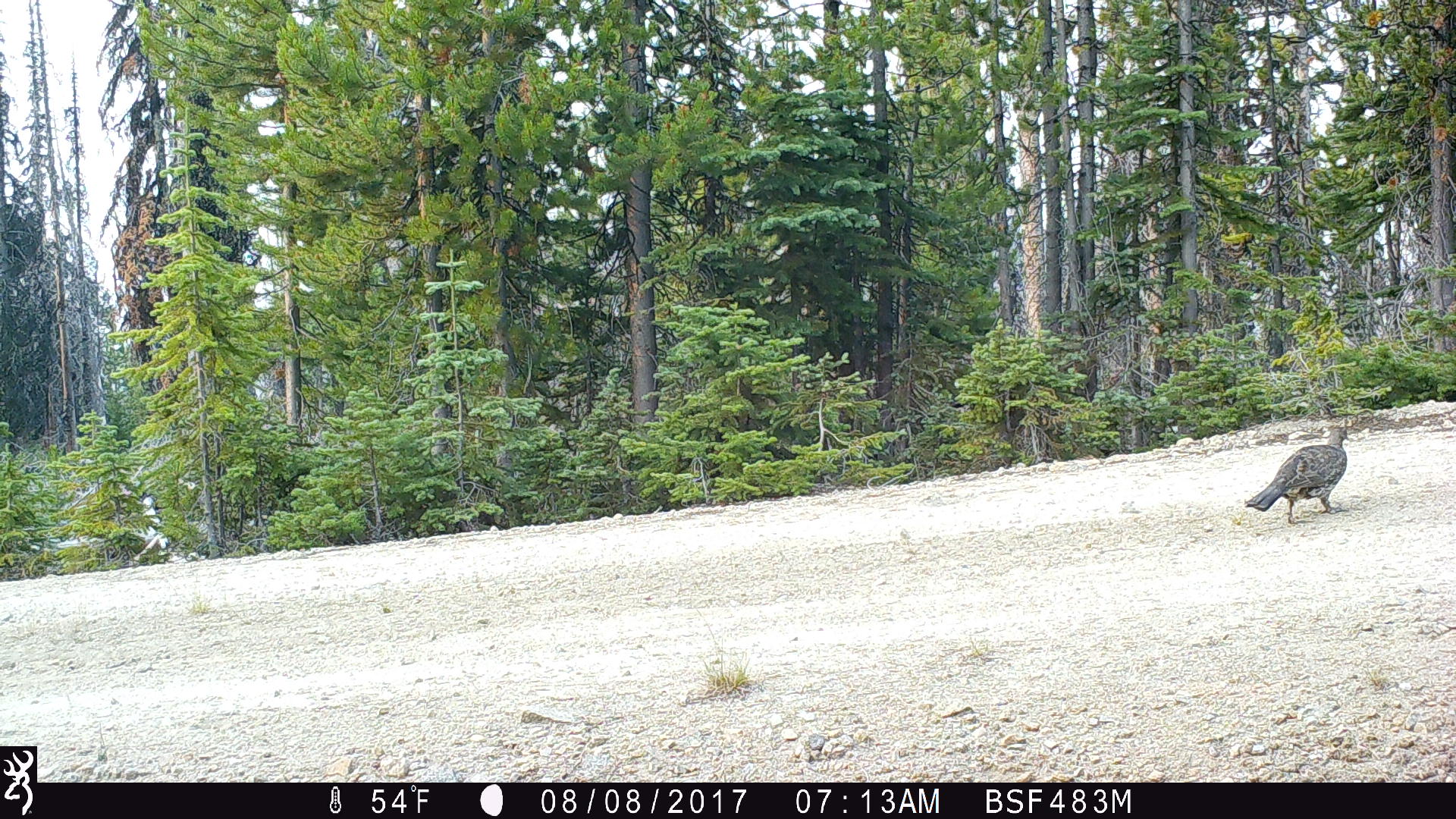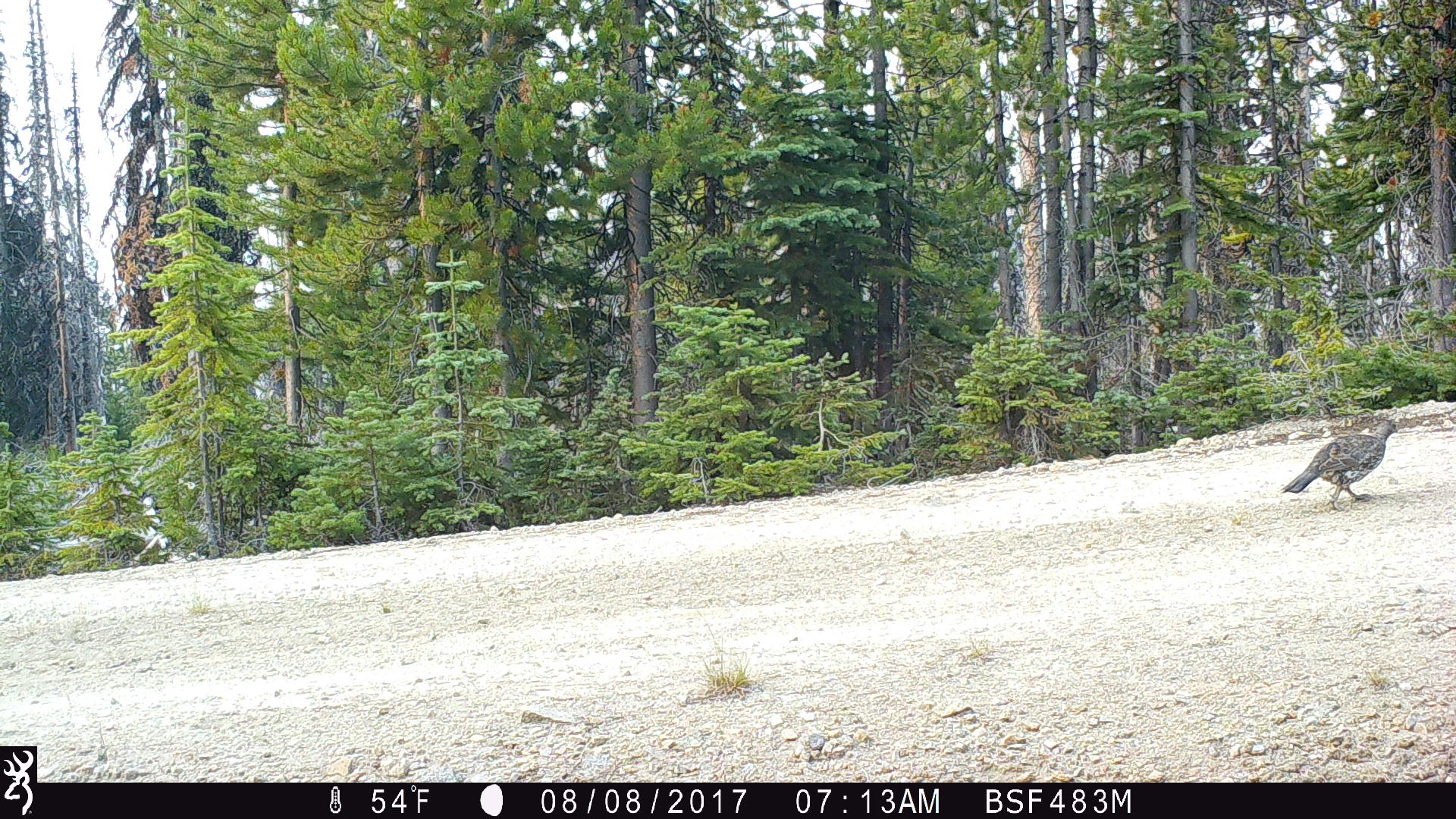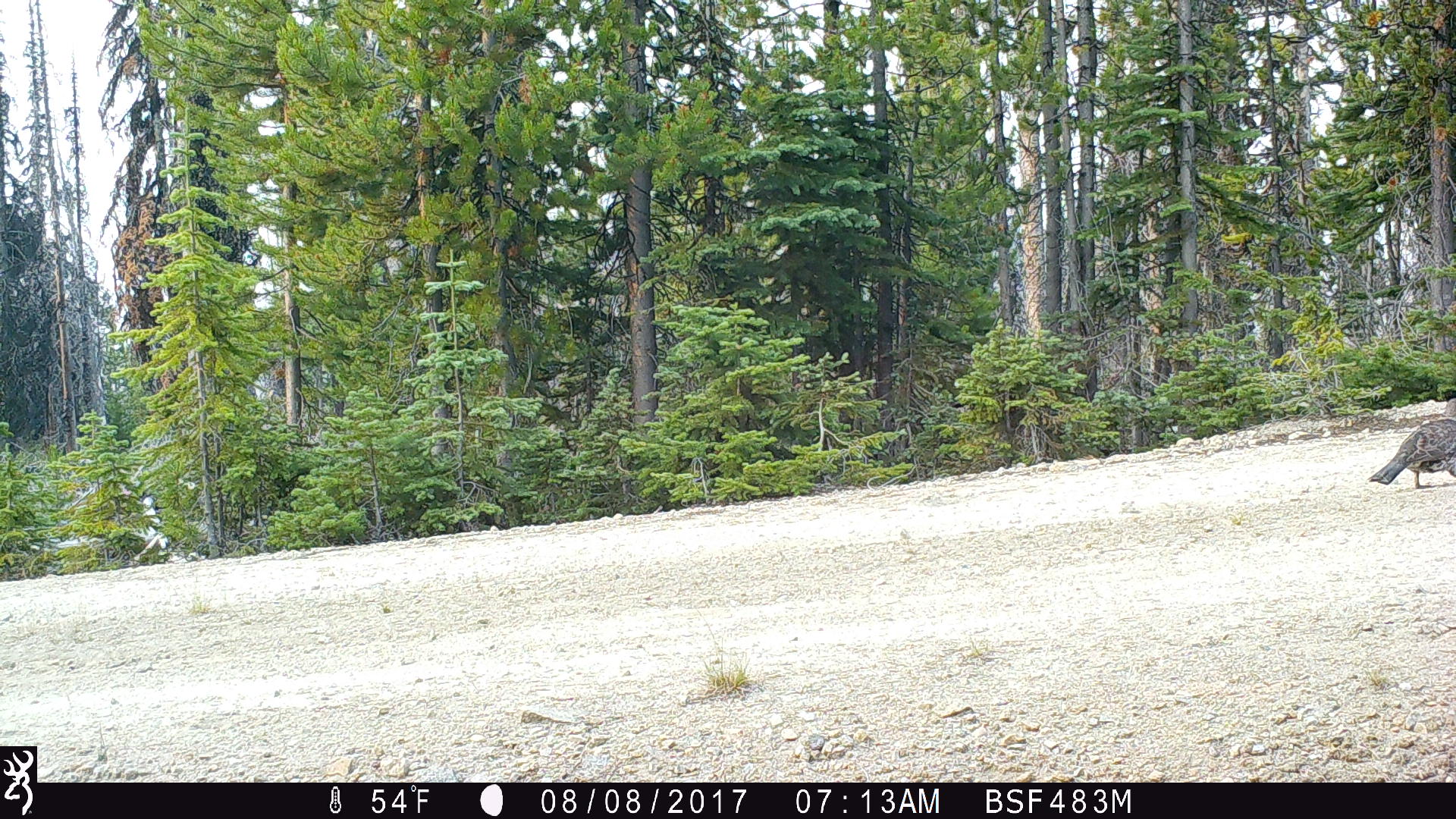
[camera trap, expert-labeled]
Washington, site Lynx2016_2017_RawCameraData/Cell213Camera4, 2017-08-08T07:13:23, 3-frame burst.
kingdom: Animalia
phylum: Chordata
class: Aves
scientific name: Aves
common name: birds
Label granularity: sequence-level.